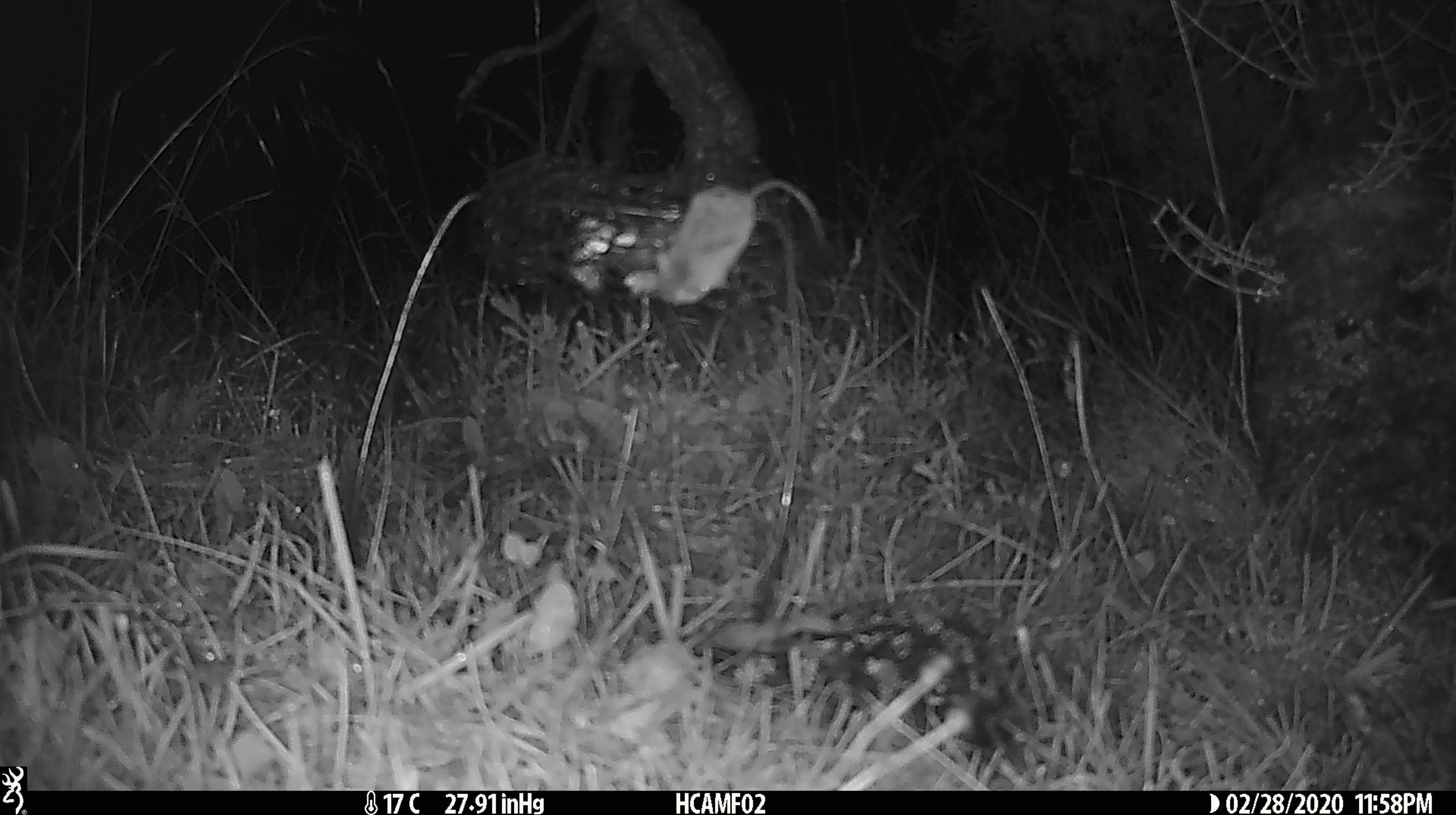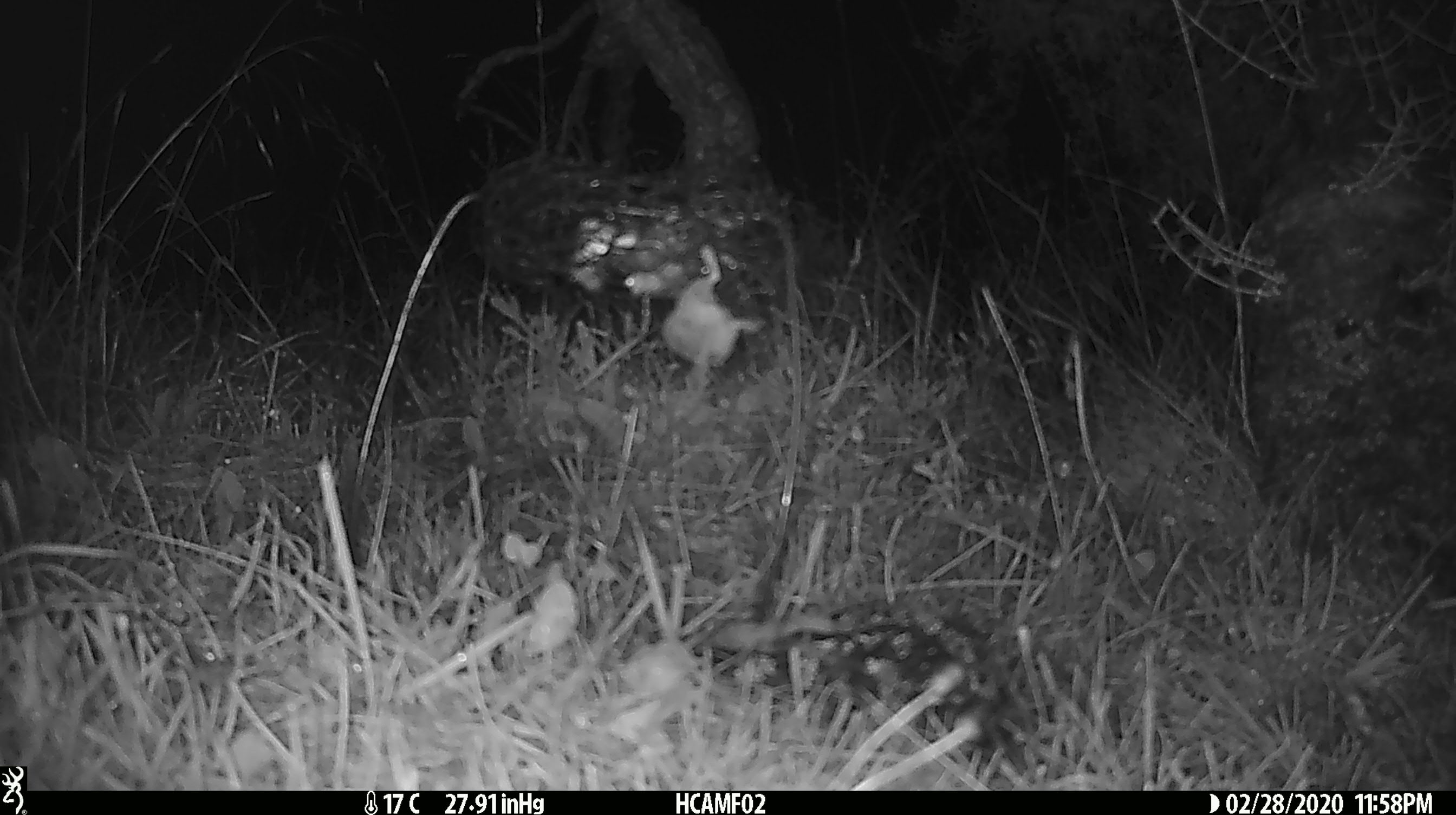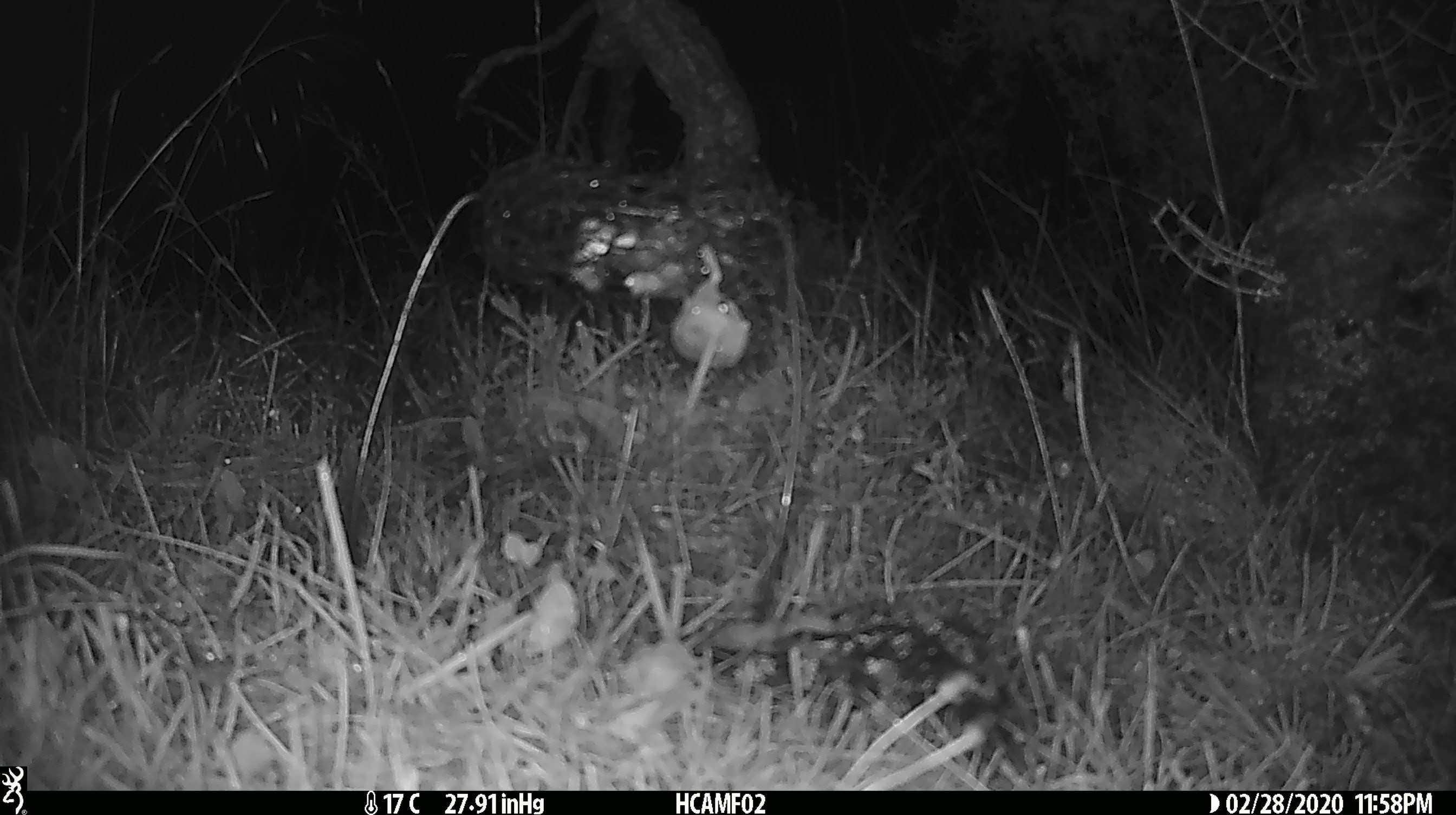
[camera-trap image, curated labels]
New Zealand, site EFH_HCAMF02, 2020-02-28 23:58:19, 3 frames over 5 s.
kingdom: Animalia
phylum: Chordata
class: Mammalia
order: Rodentia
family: Muridae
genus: Mus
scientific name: Mus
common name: mouse